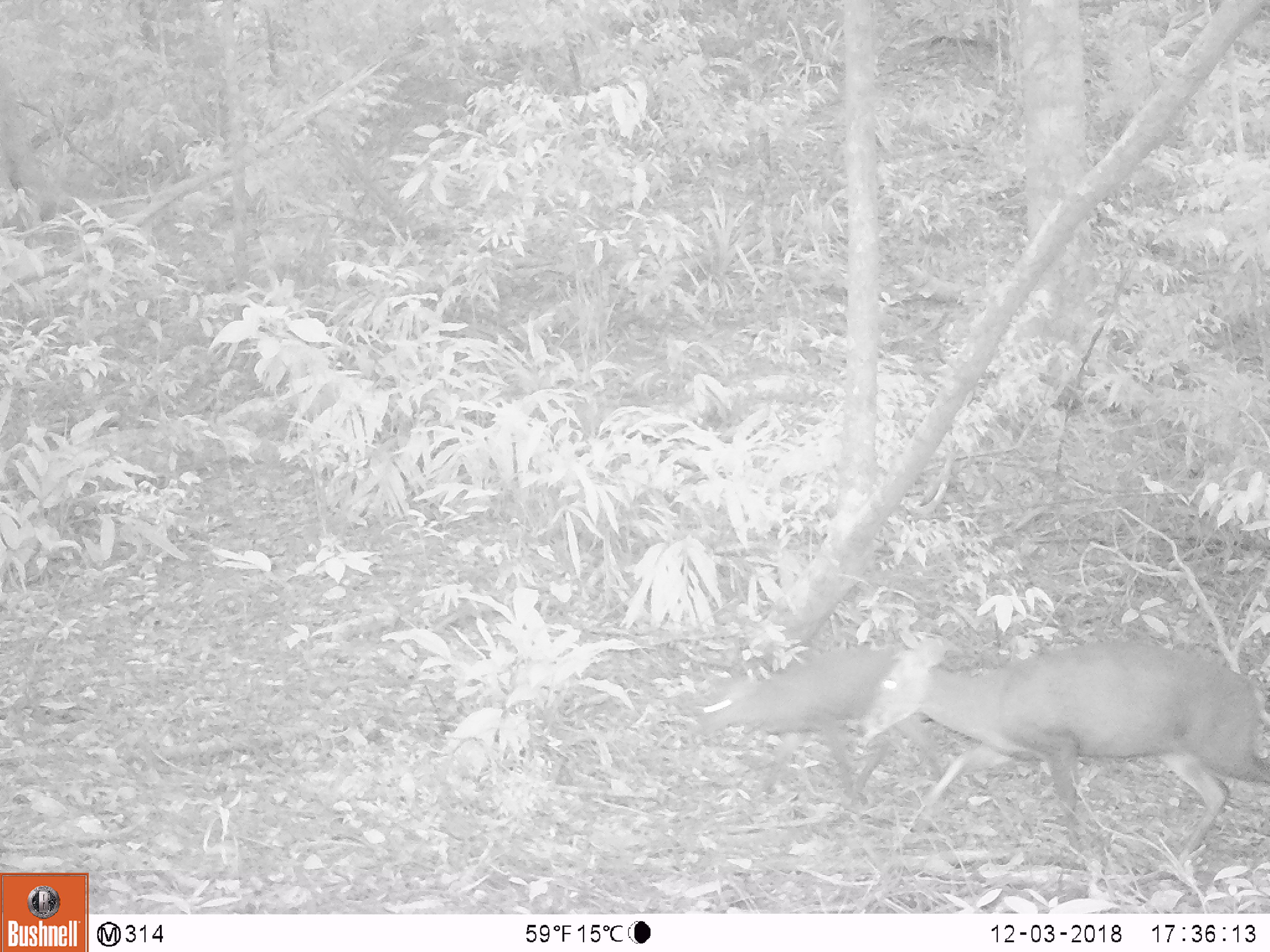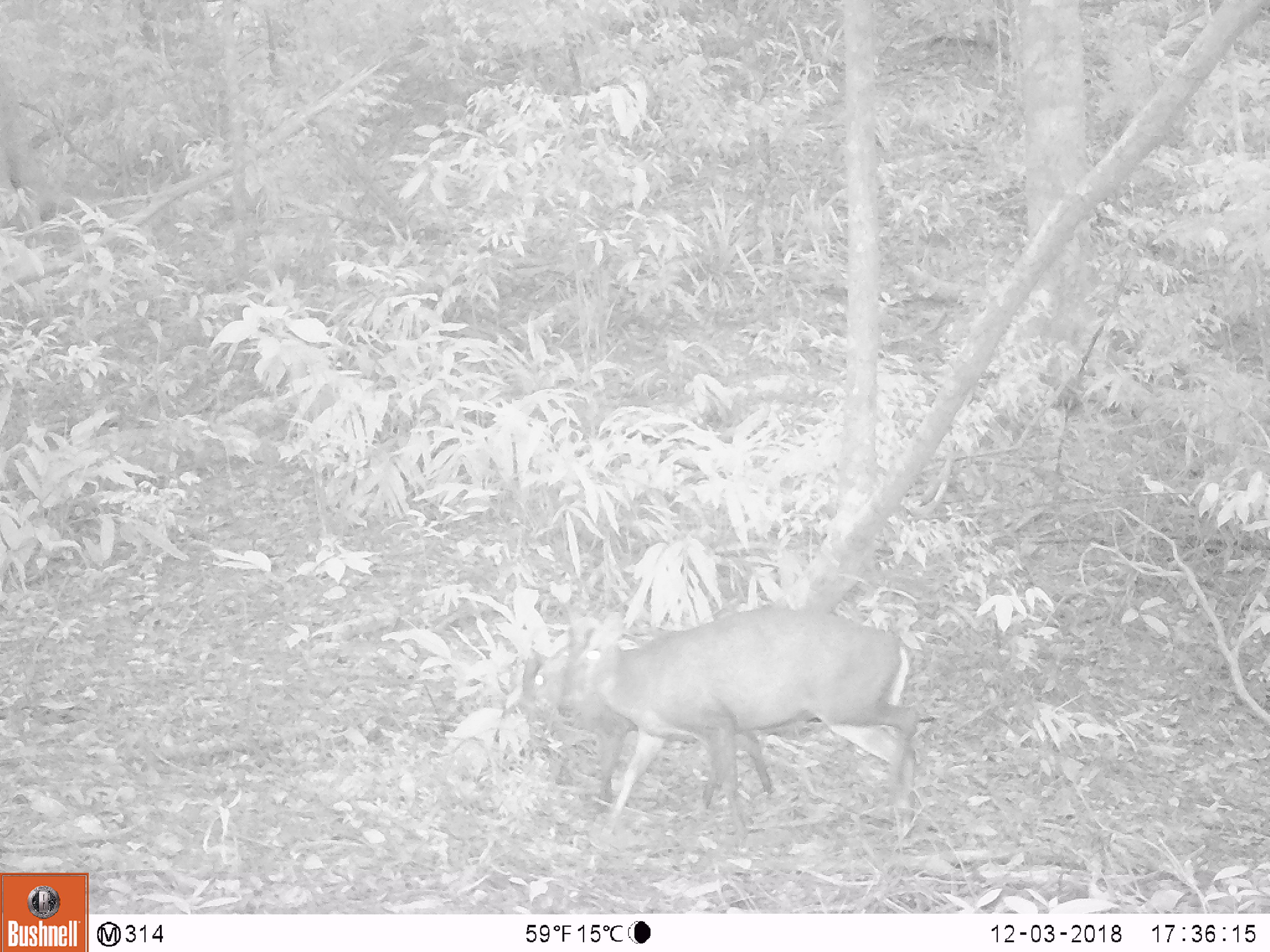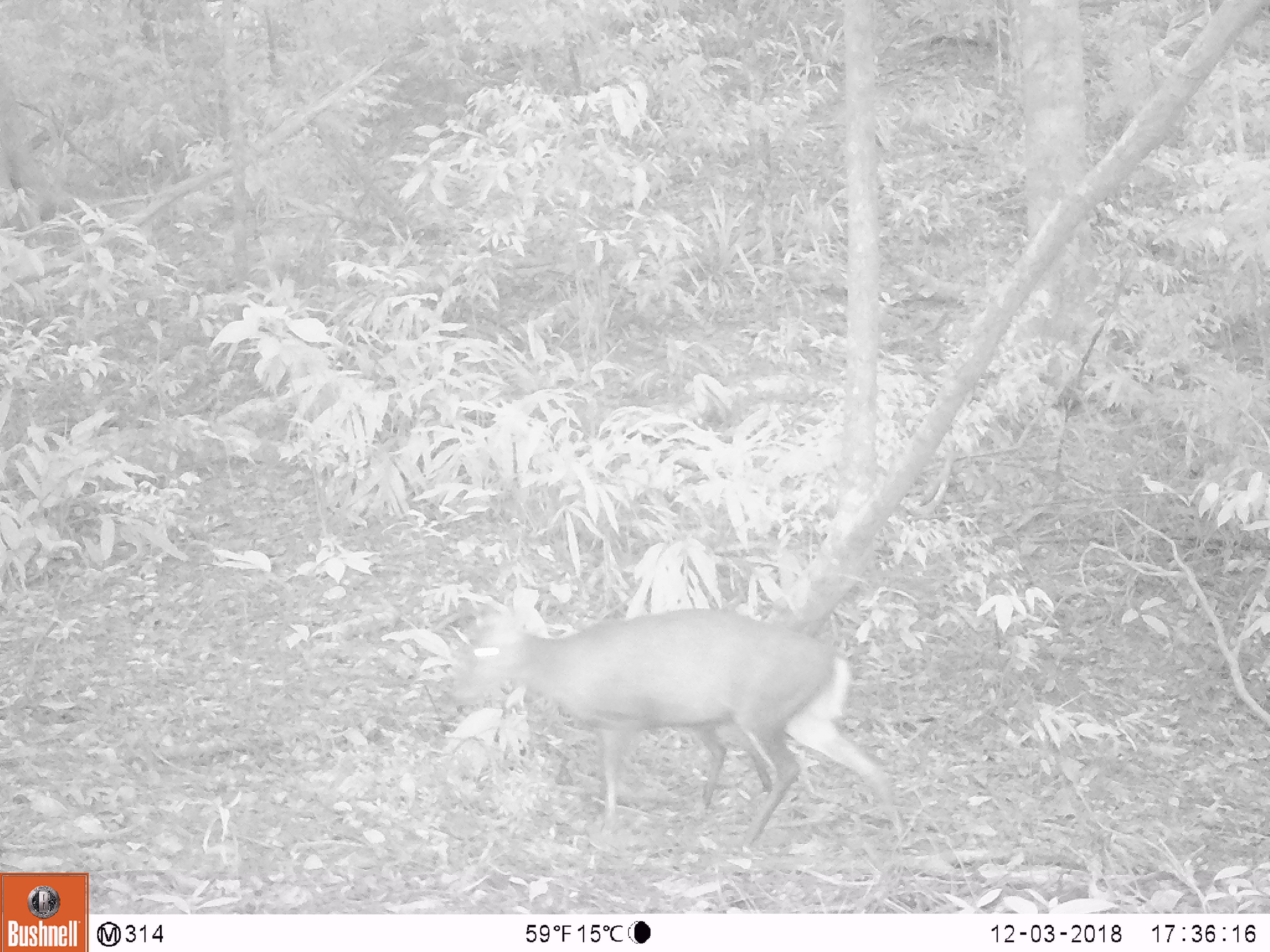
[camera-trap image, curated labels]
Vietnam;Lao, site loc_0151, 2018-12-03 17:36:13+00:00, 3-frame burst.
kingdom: Animalia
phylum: Chordata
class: Mammalia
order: Artiodactyla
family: Cervidae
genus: Muntiacus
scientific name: Muntiacus rooseveltorum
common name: roosevelt's muntjac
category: roosevelts muntjac group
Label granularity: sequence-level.